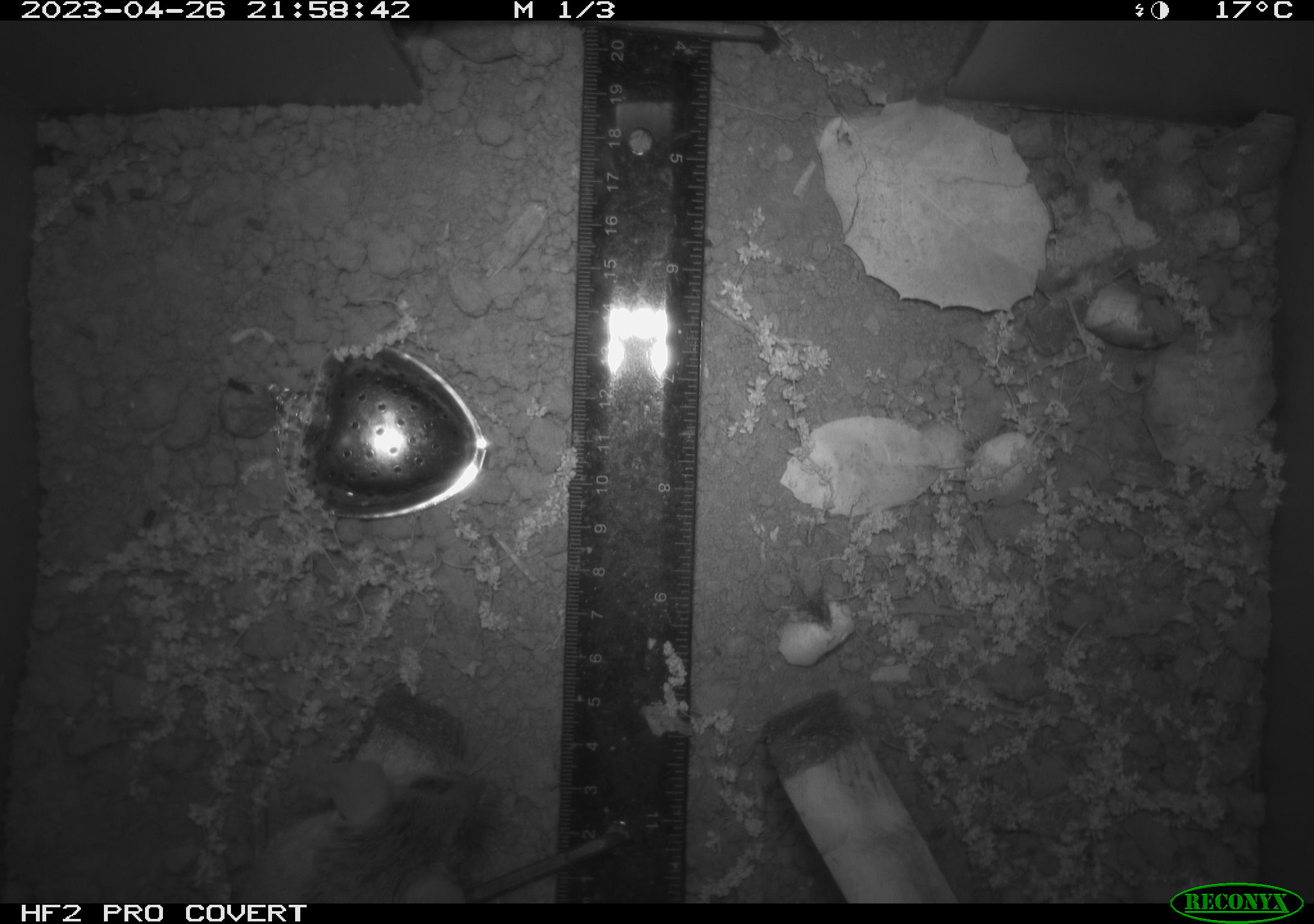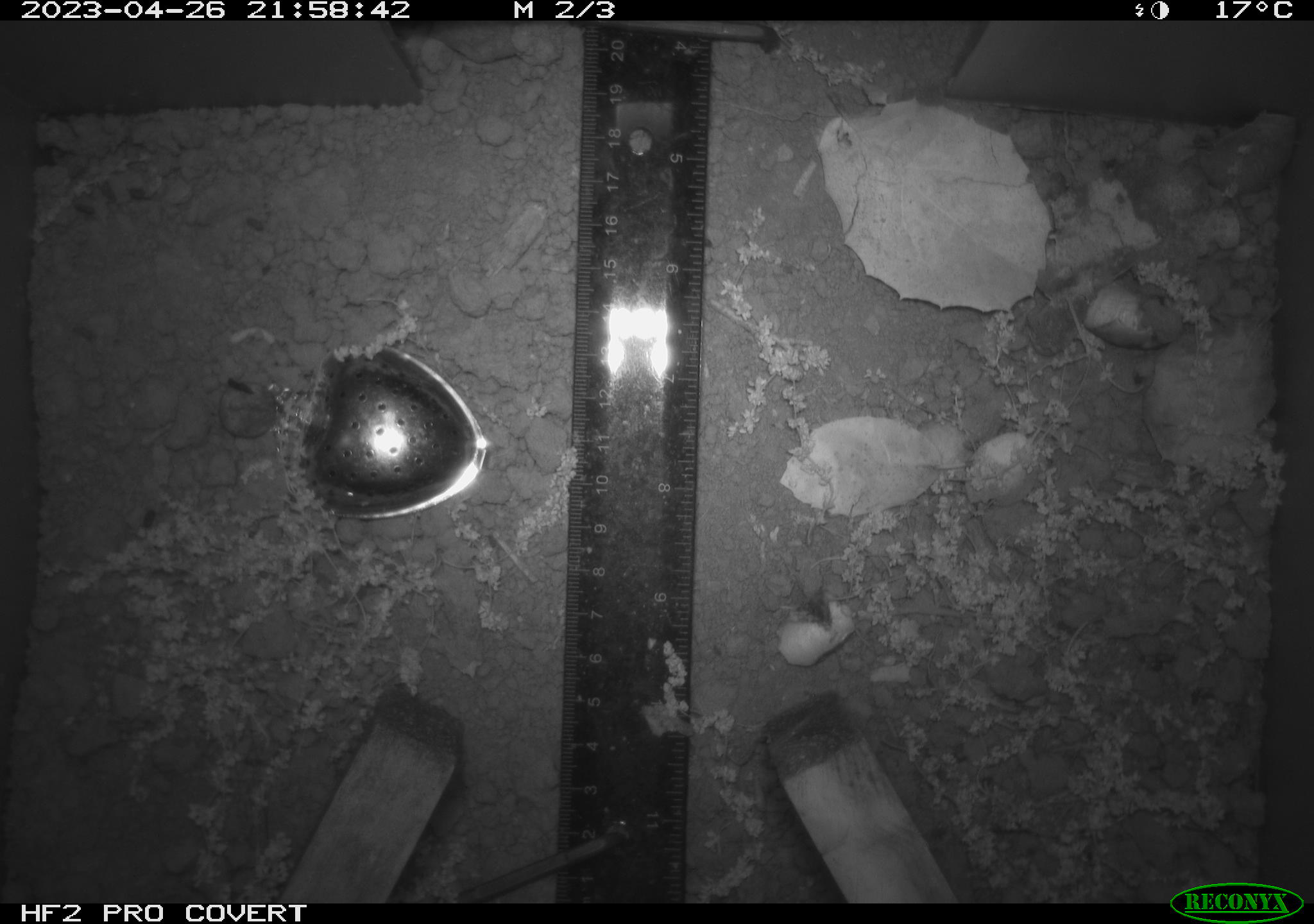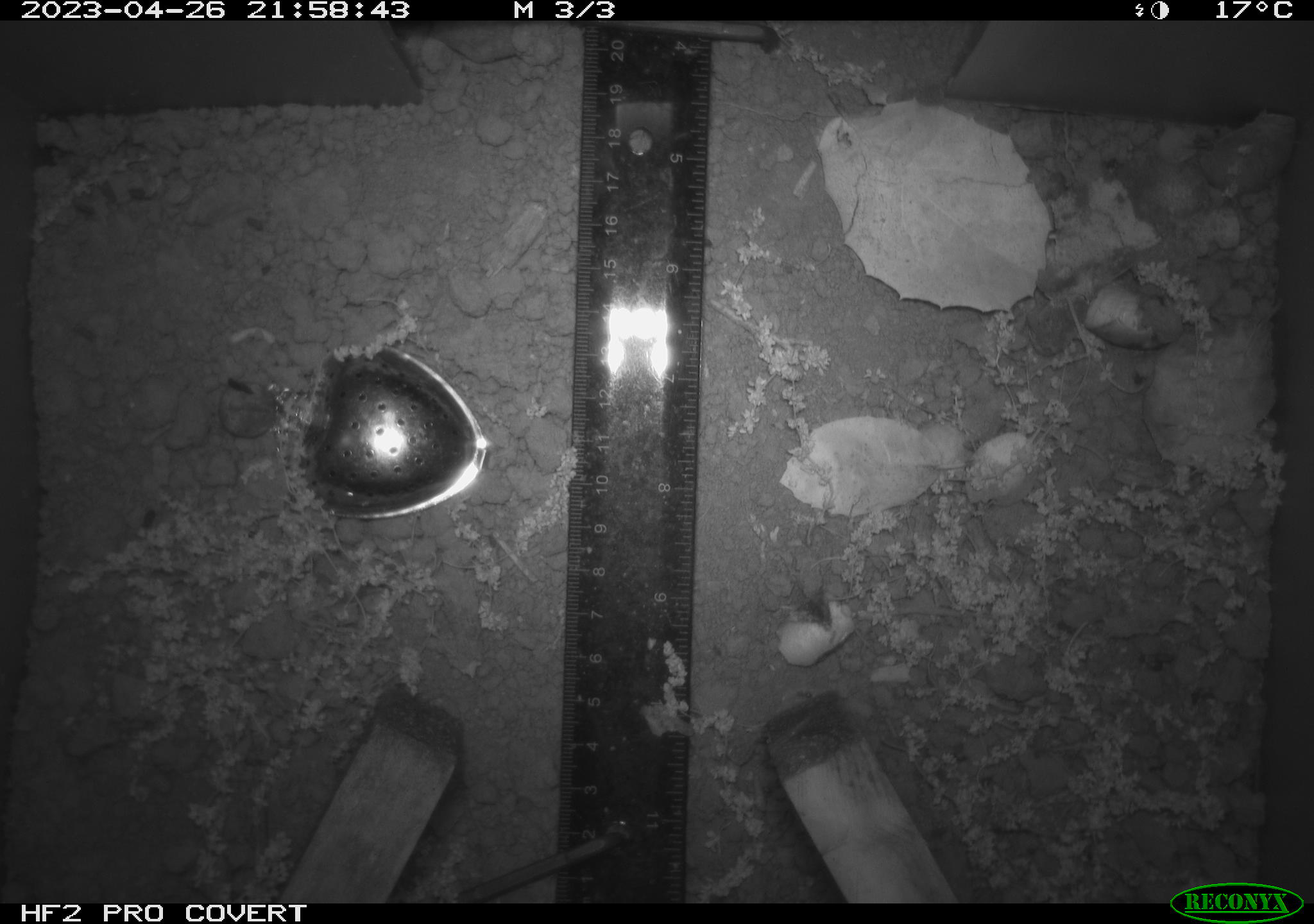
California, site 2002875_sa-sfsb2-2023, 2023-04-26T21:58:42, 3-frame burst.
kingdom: Animalia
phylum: Chordata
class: Mammalia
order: Rodentia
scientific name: Rodentia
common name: mouse species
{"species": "mouse species (Rodentia)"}